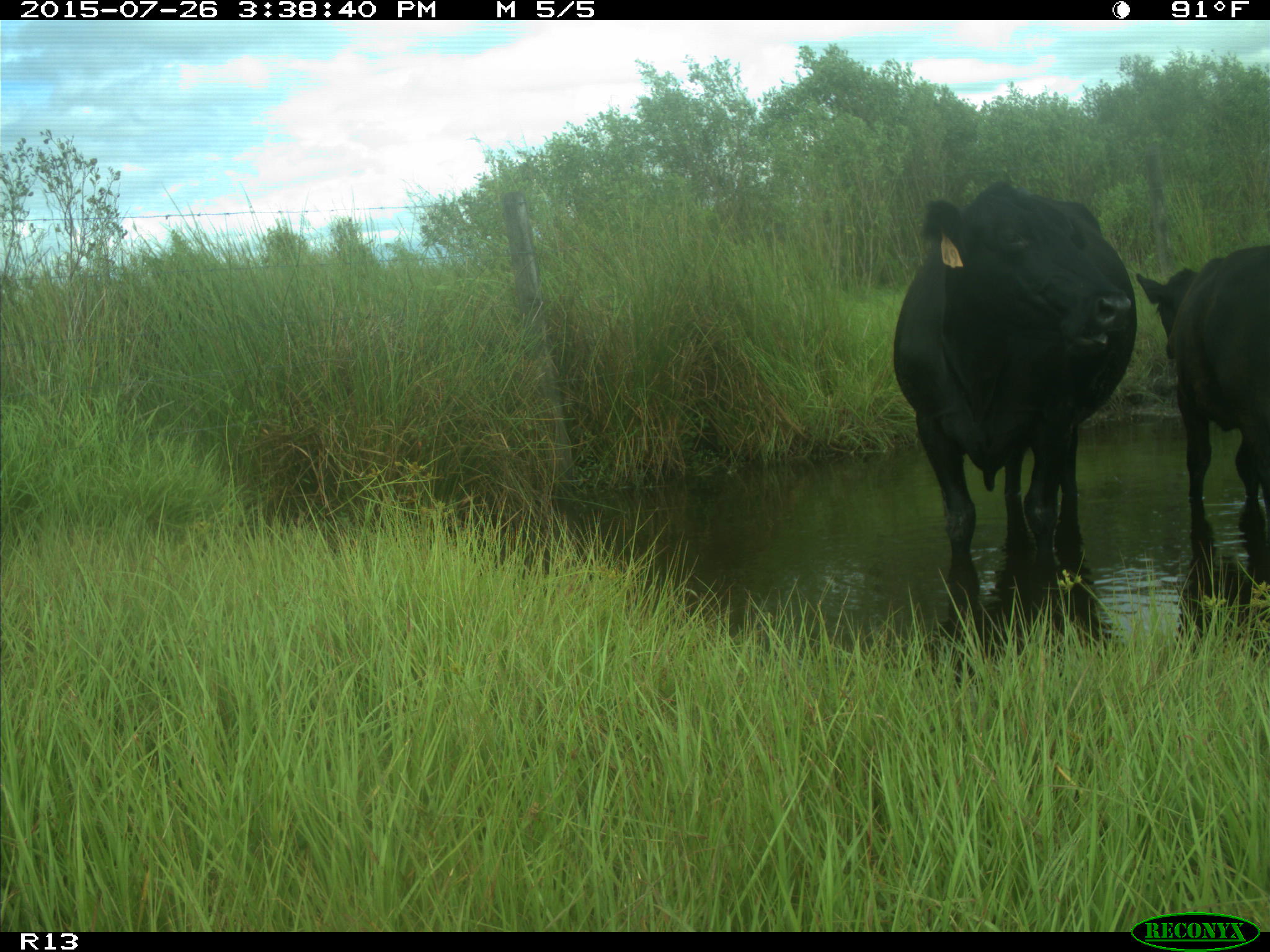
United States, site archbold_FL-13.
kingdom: Animalia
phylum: Chordata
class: Mammalia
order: Artiodactyla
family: Bovidae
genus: Bos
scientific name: Bos taurus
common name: domestic cow